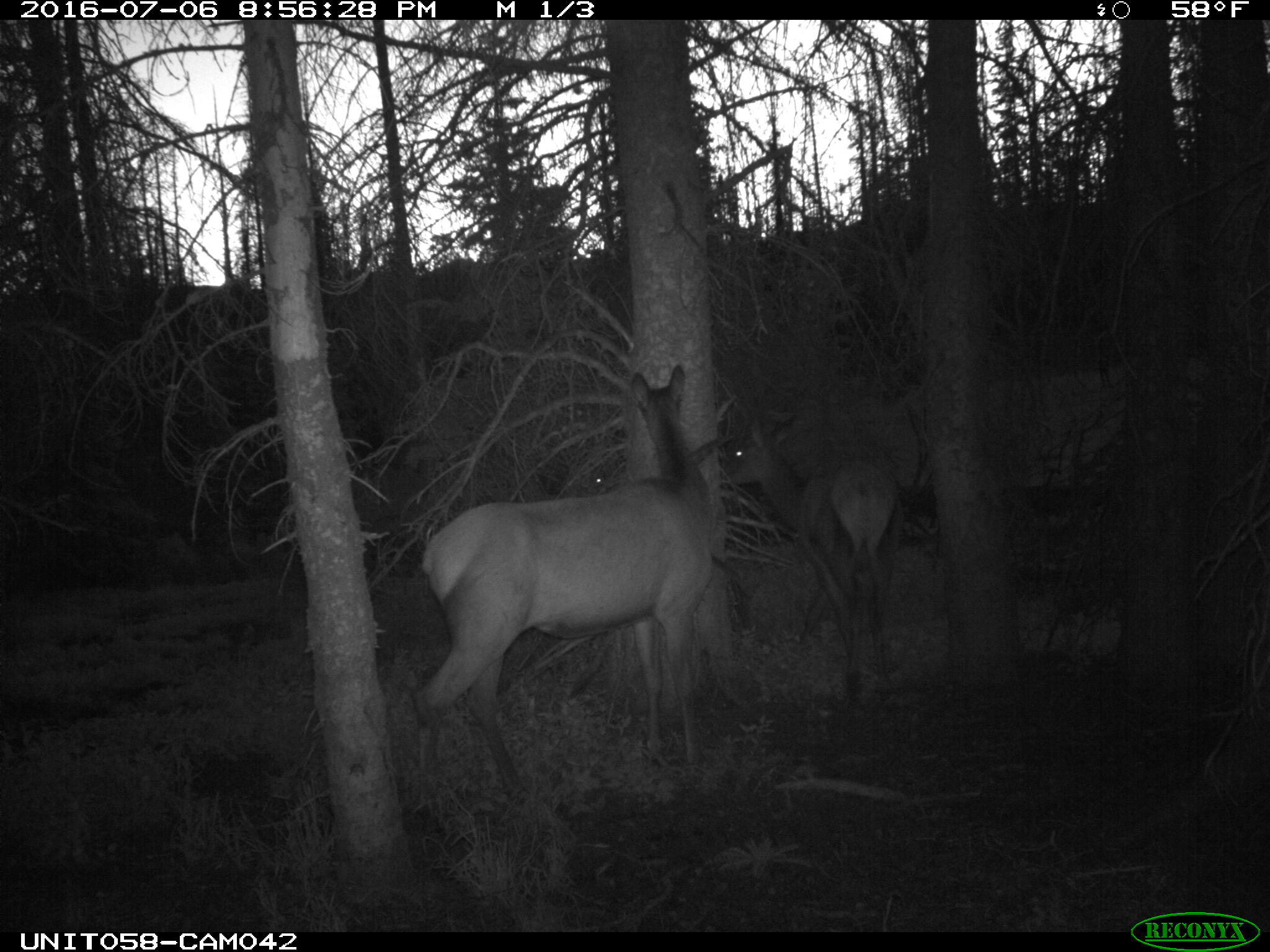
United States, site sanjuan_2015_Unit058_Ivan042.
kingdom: Animalia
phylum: Chordata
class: Mammalia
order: Artiodactyla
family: Cervidae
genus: Cervus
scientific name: Cervus elaphus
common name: red deer